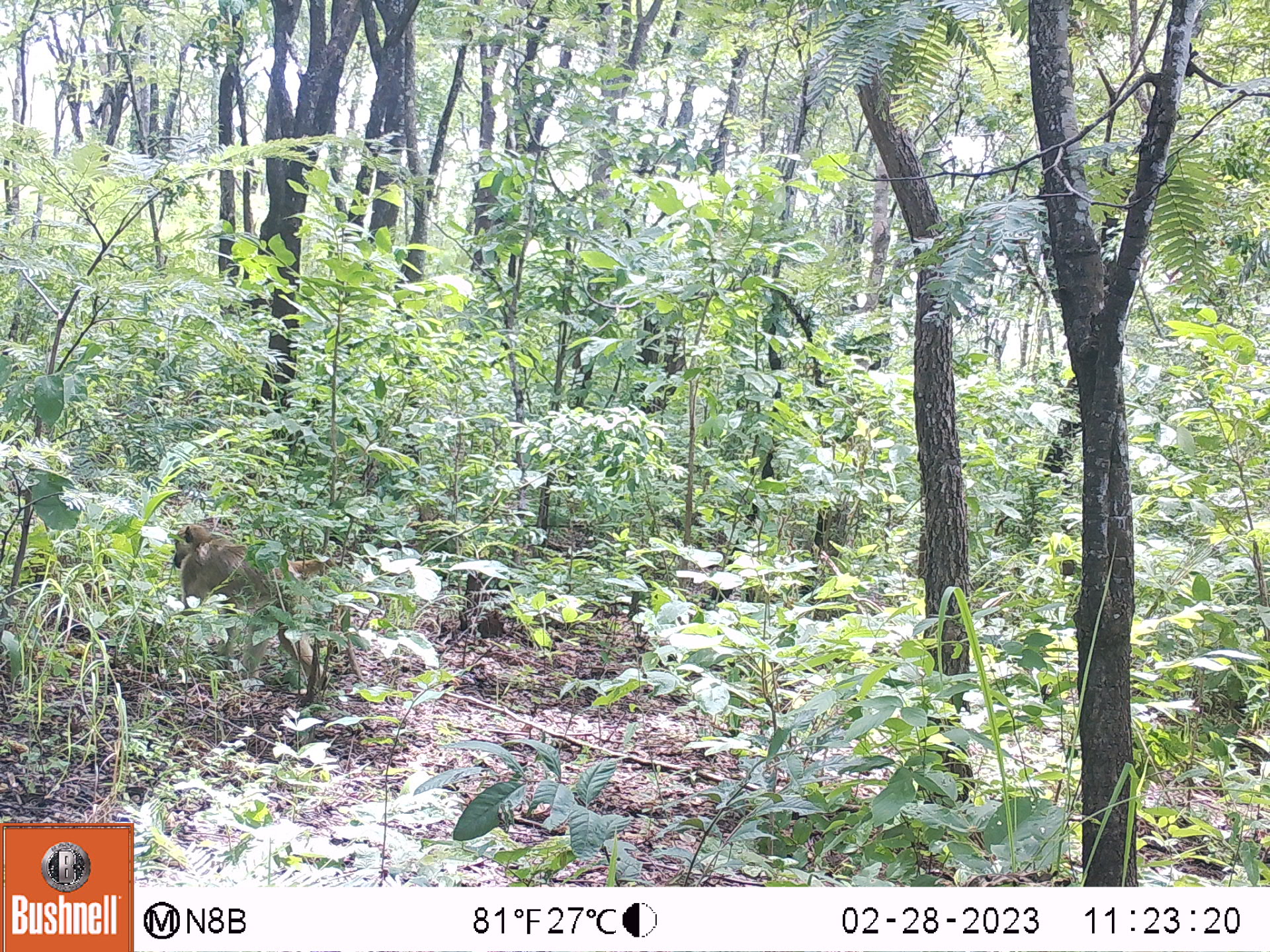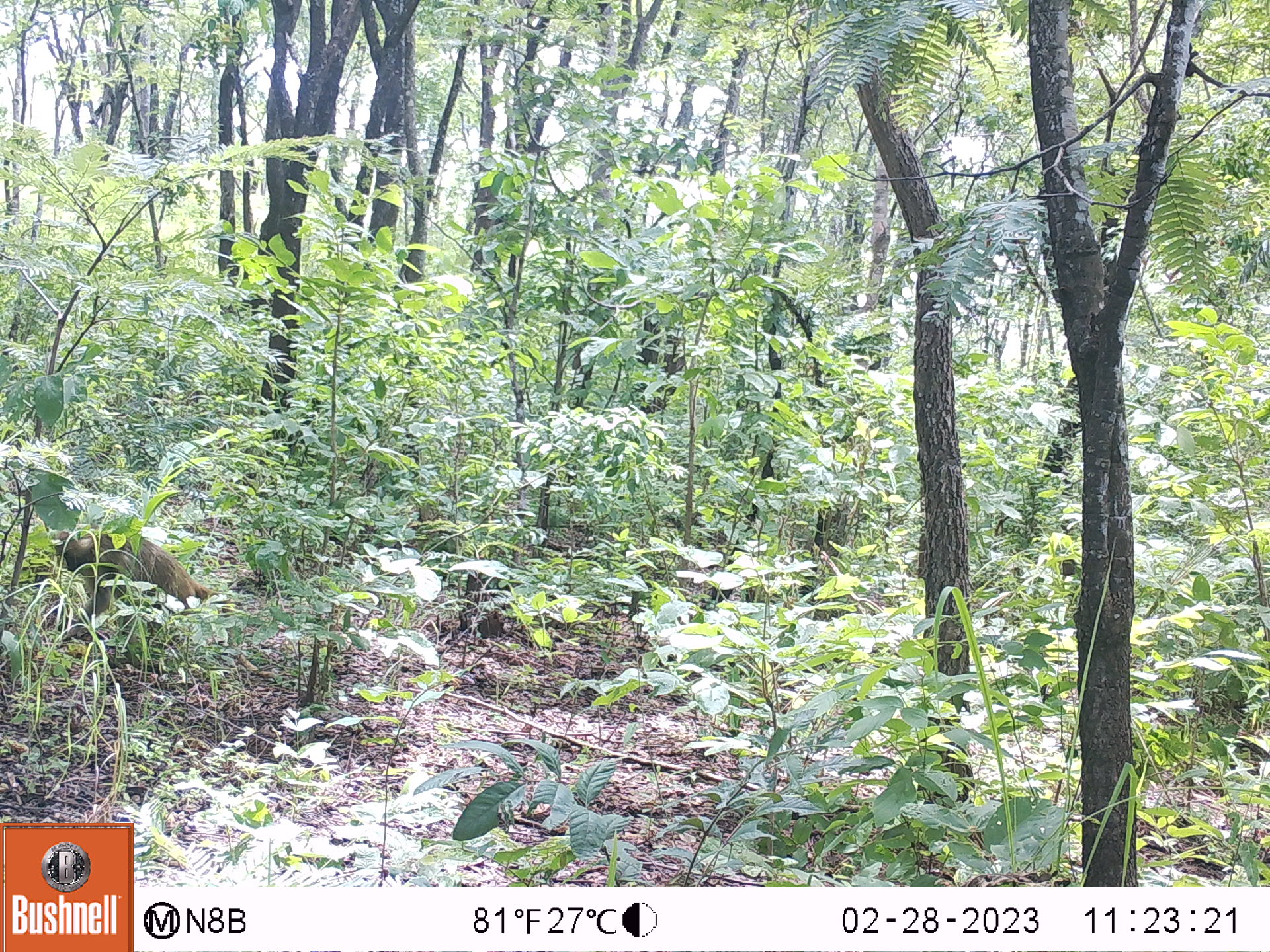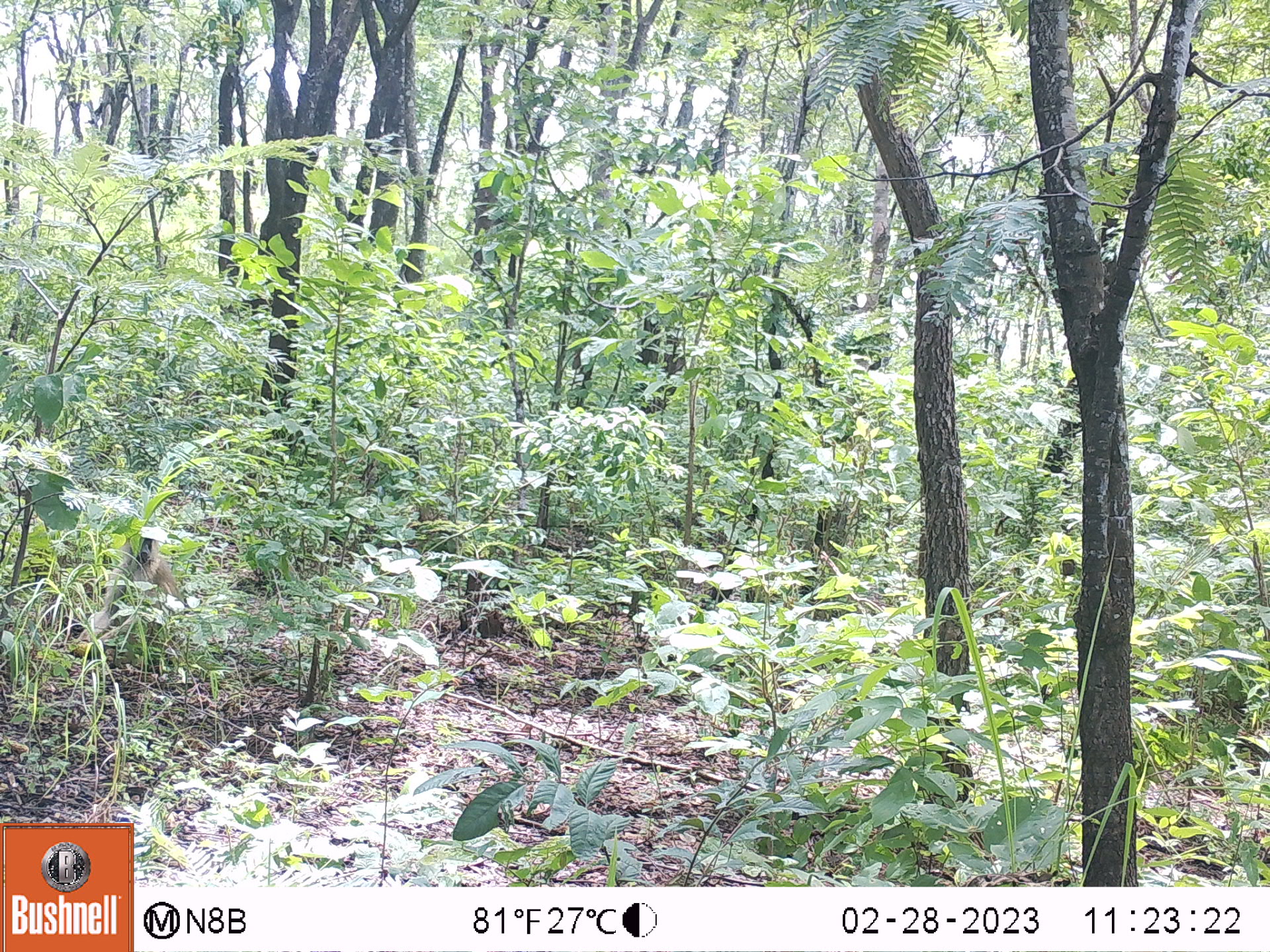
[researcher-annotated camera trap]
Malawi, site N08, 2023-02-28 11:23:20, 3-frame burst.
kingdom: Animalia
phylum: Chordata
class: Mammalia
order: Primates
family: Cercopithecidae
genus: Papio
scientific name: Papio cynocephalus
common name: yellow baboon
Yellow baboon (Papio cynocephalus), count 1.